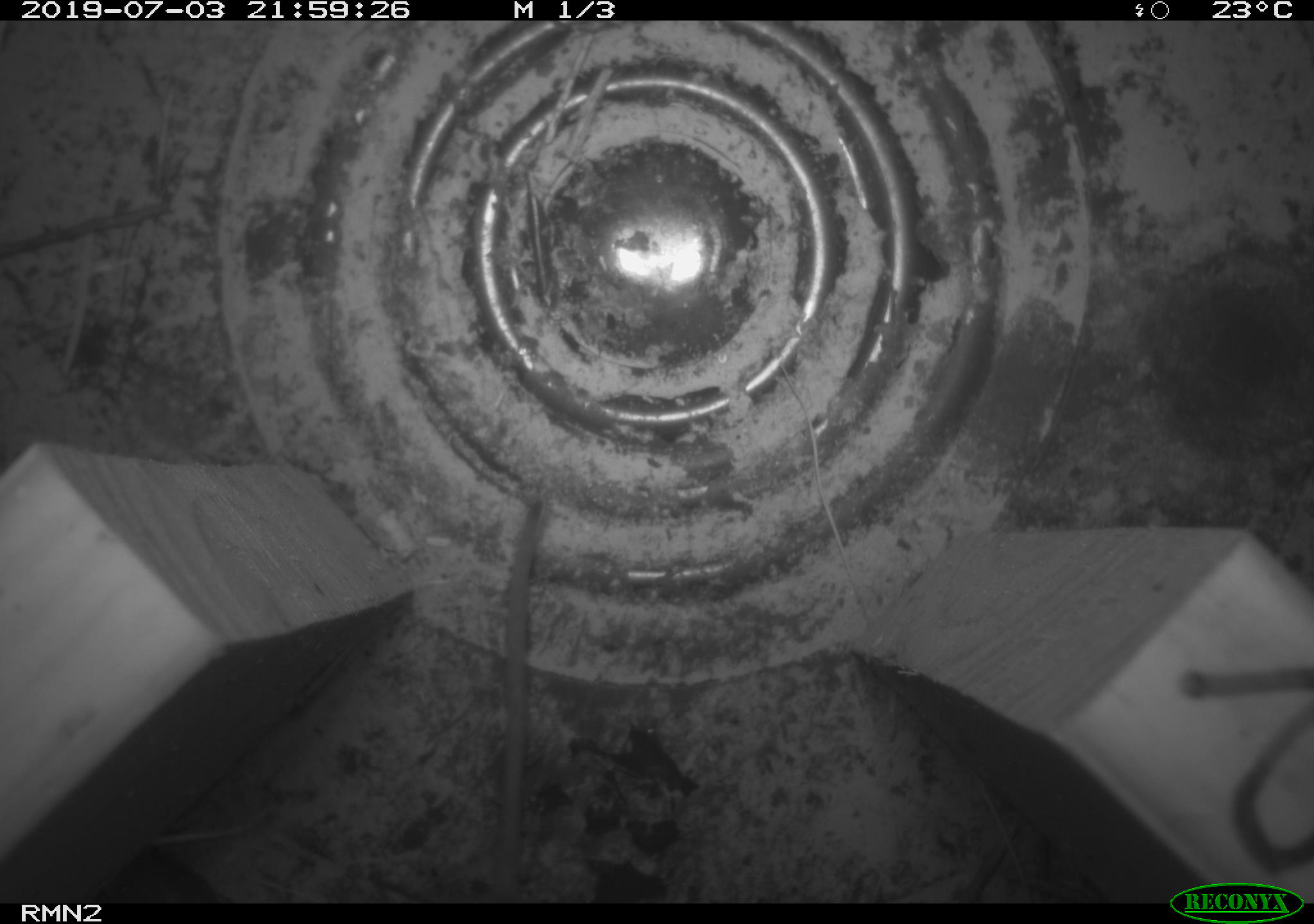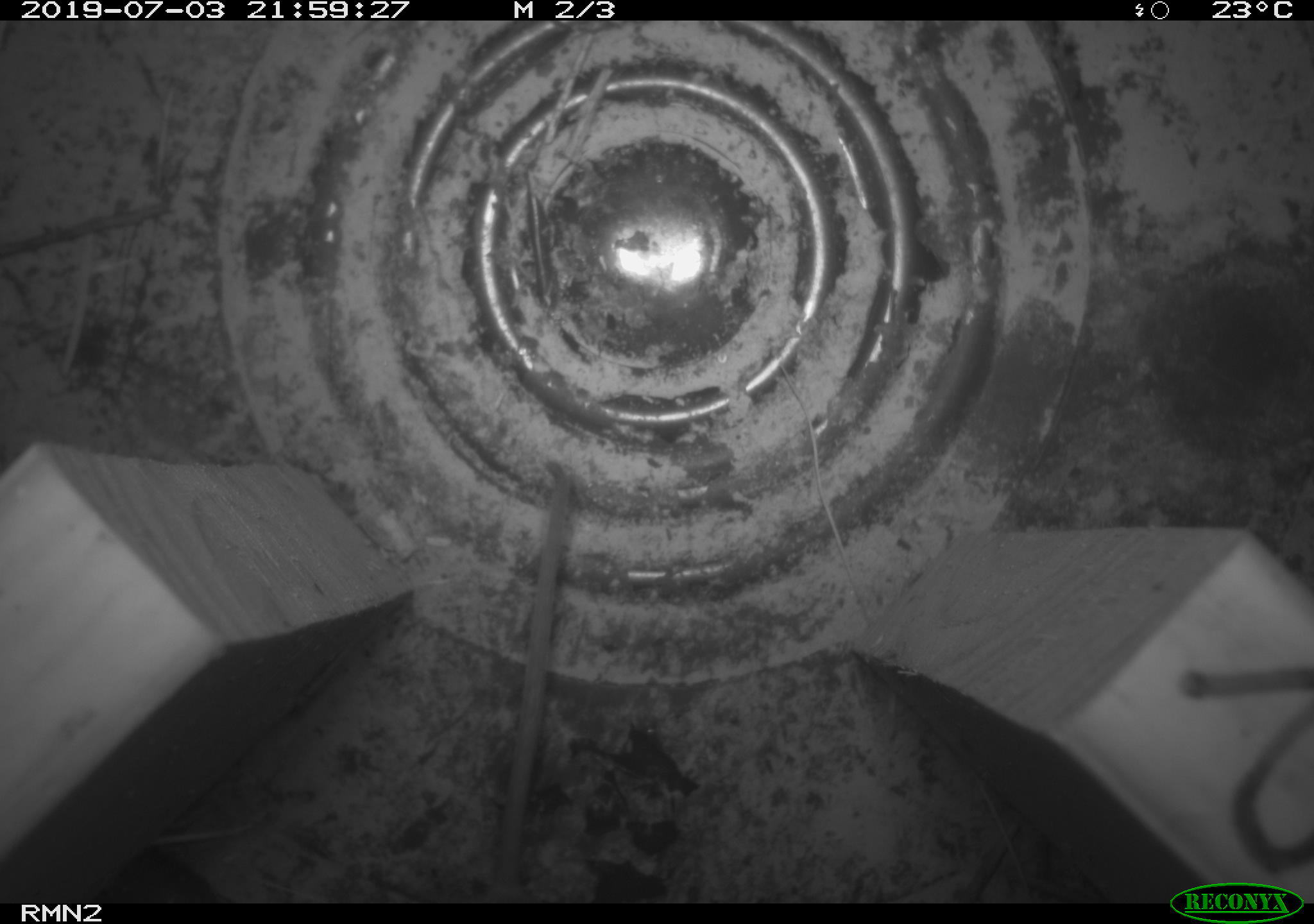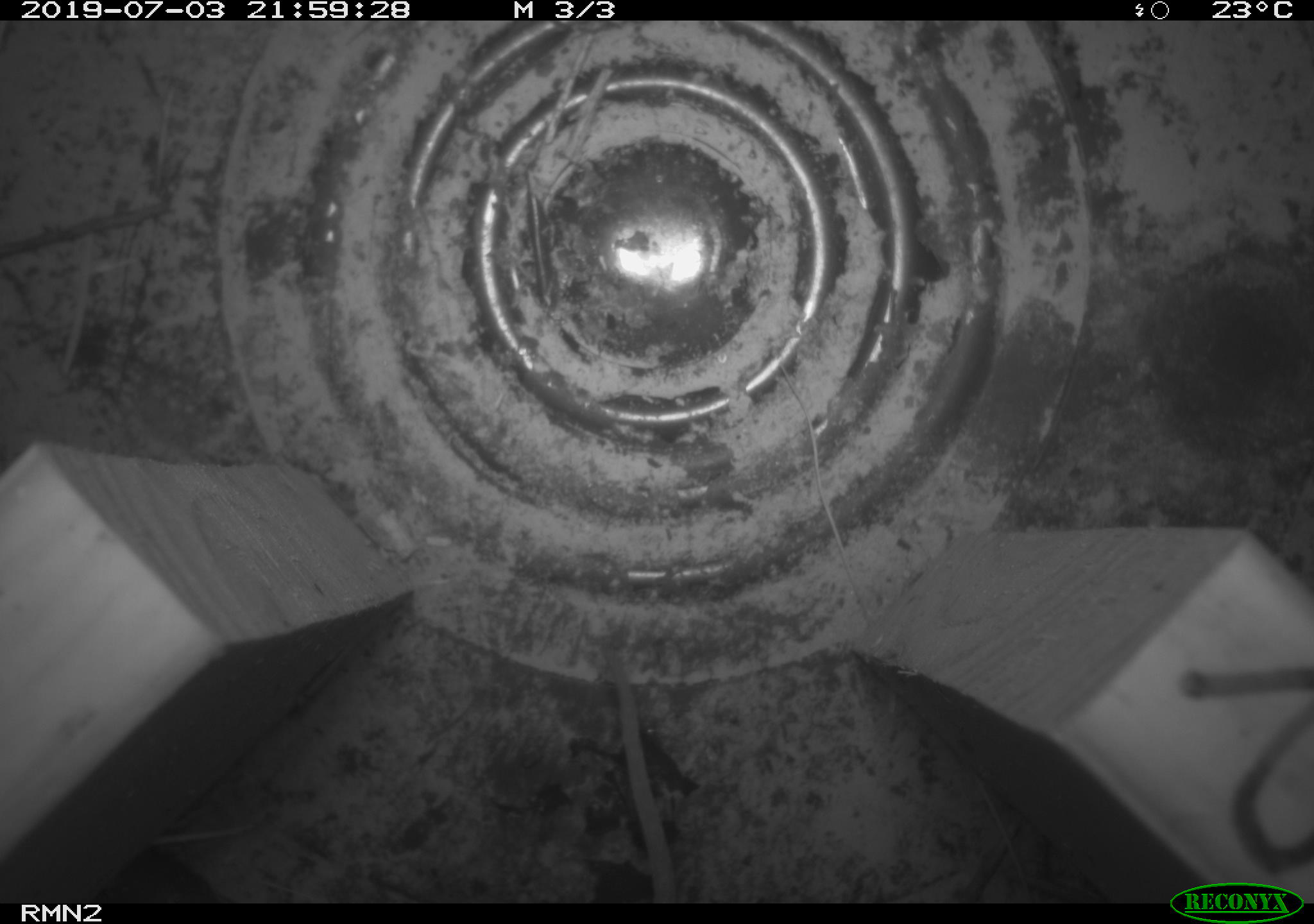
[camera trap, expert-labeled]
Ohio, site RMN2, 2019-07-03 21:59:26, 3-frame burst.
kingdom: Animalia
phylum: Chordata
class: Mammalia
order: Rodentia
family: Cricetidae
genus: Peromyscus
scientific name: Peromyscus leucopus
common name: white-footed mouse